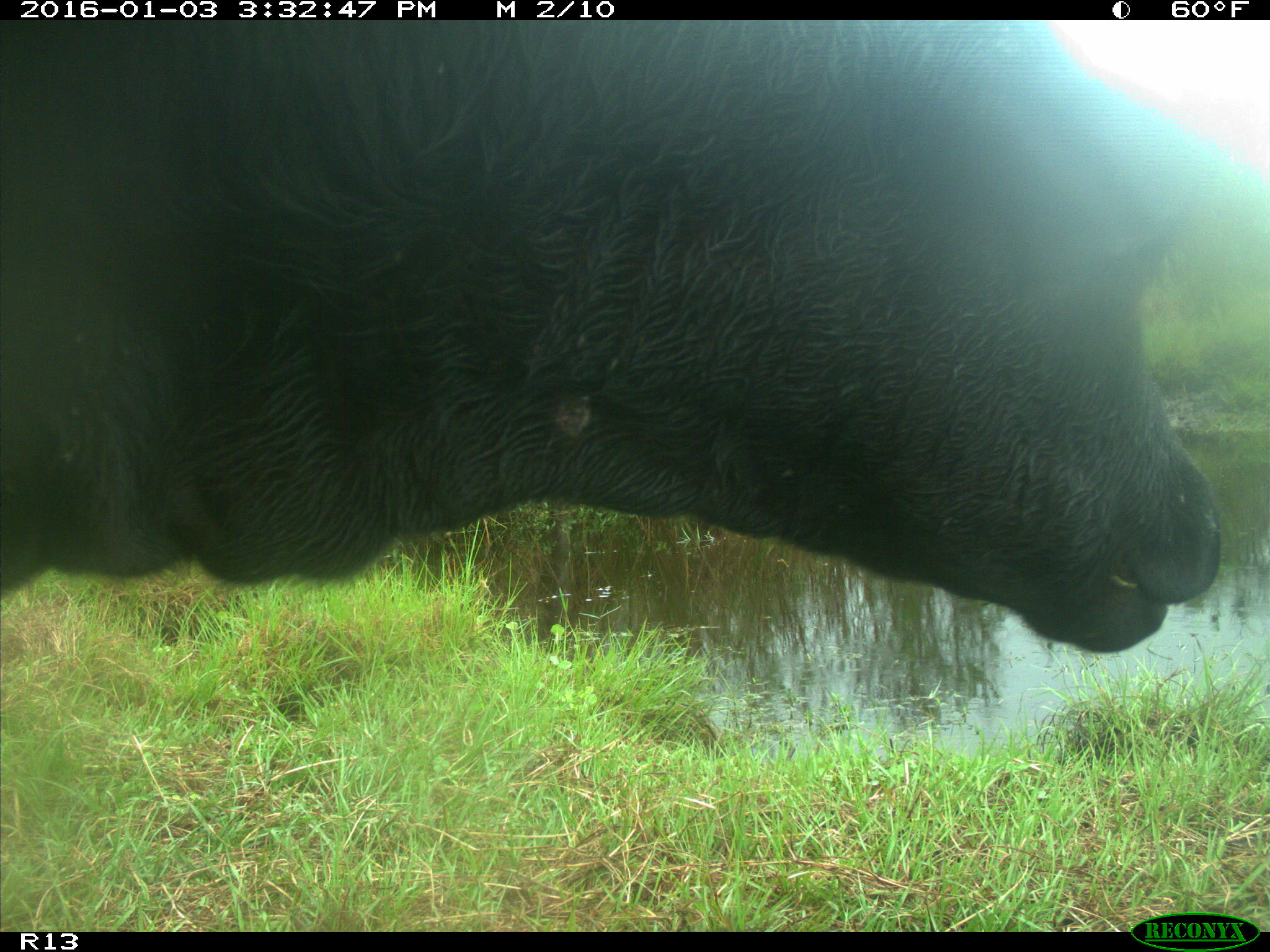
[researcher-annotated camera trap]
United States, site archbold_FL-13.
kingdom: Animalia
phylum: Chordata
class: Mammalia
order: Artiodactyla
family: Bovidae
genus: Bos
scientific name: Bos taurus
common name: domestic cow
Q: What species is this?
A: Bos taurus (domestic cow).